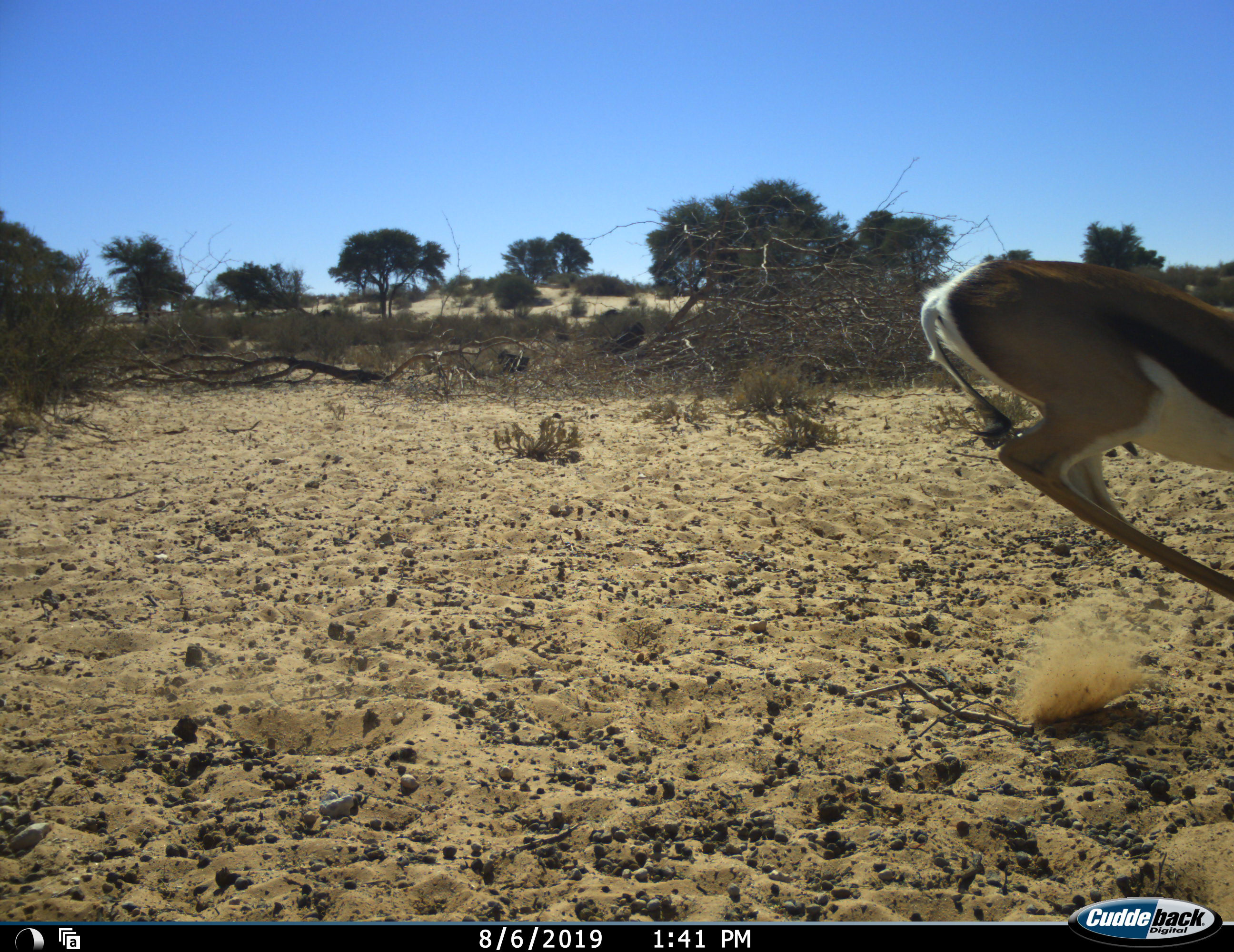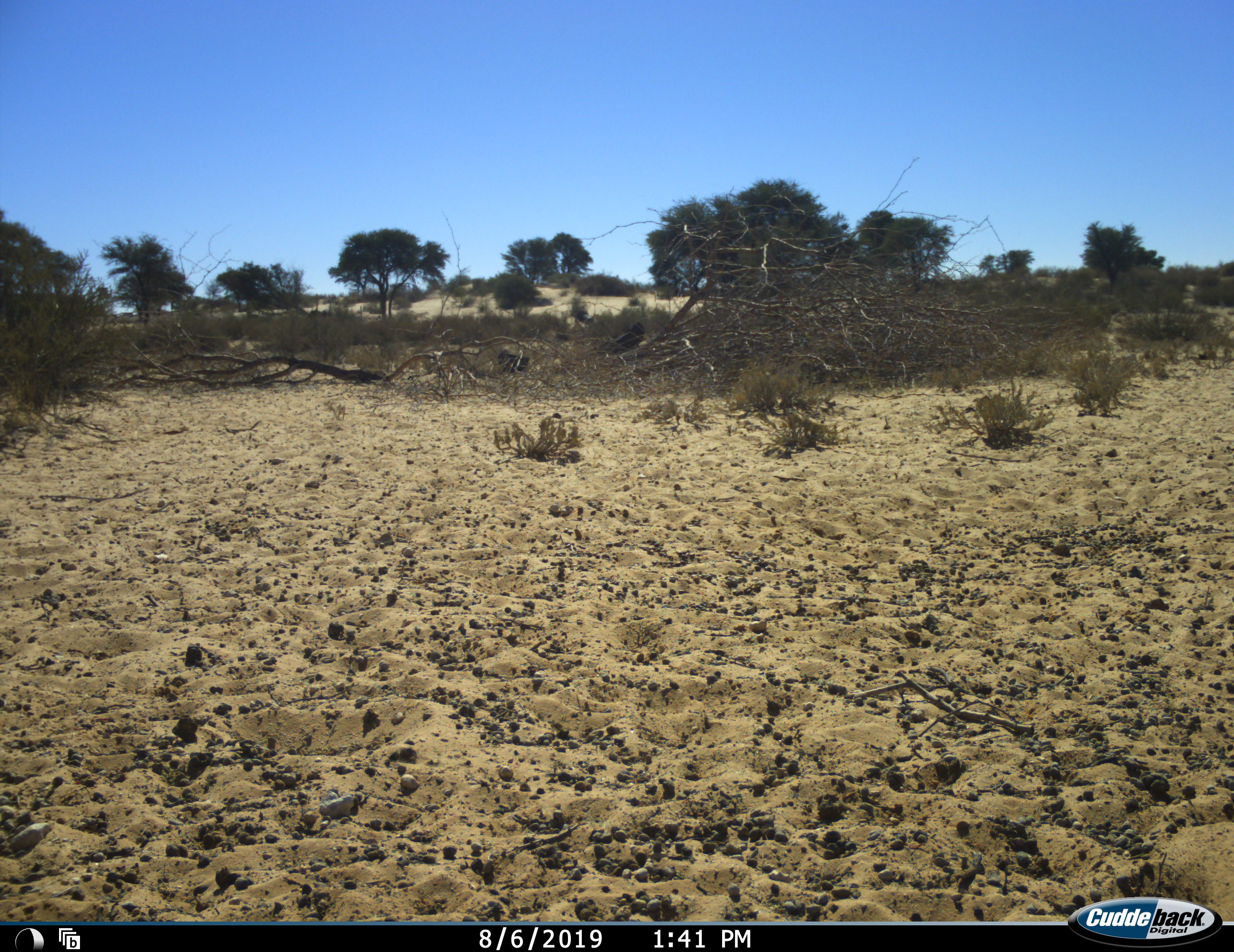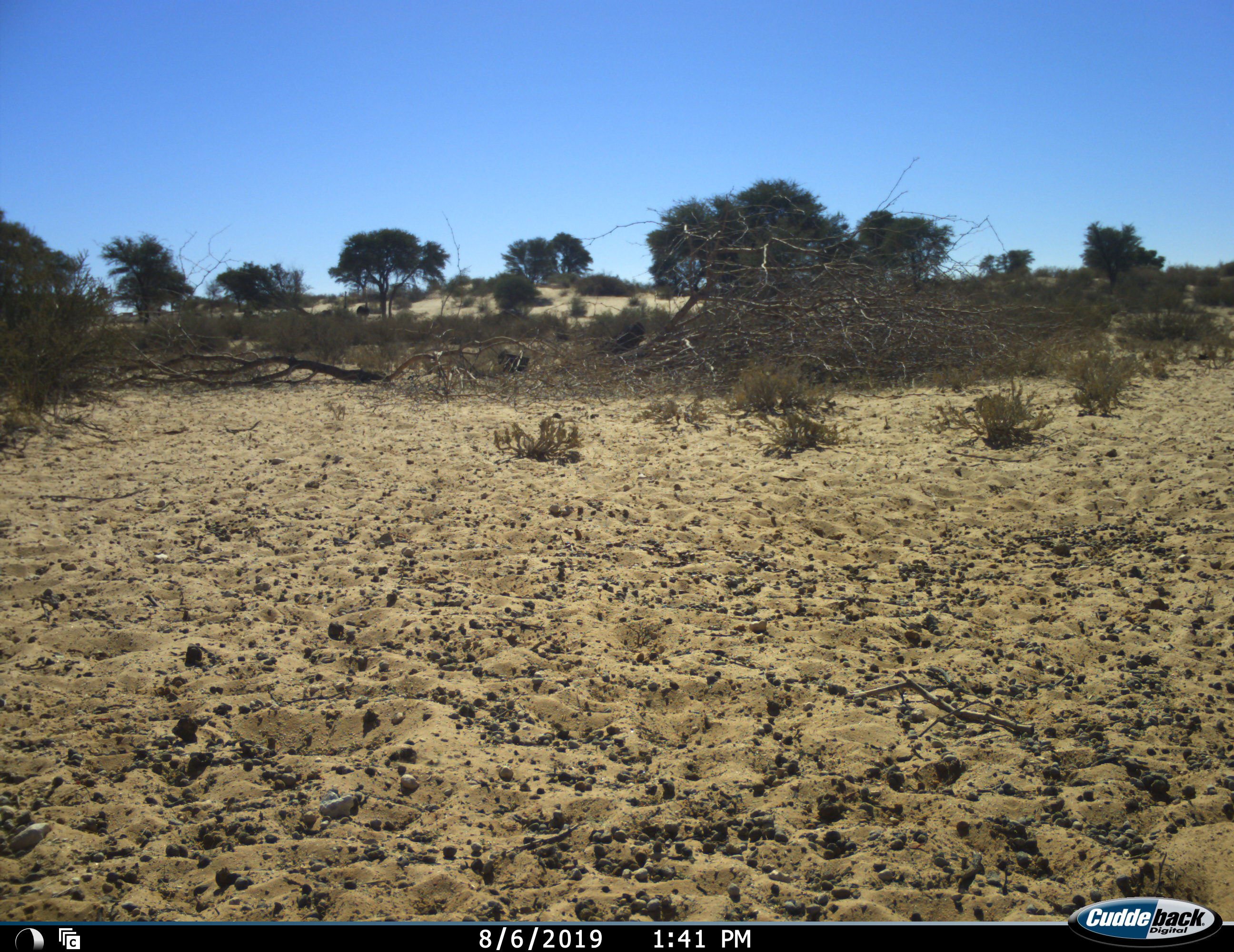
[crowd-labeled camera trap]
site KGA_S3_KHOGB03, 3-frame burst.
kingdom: Animalia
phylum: Chordata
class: Mammalia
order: Artiodactyla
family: Bovidae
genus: Antidorcas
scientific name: Antidorcas marsupialis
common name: springbok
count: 1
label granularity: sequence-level